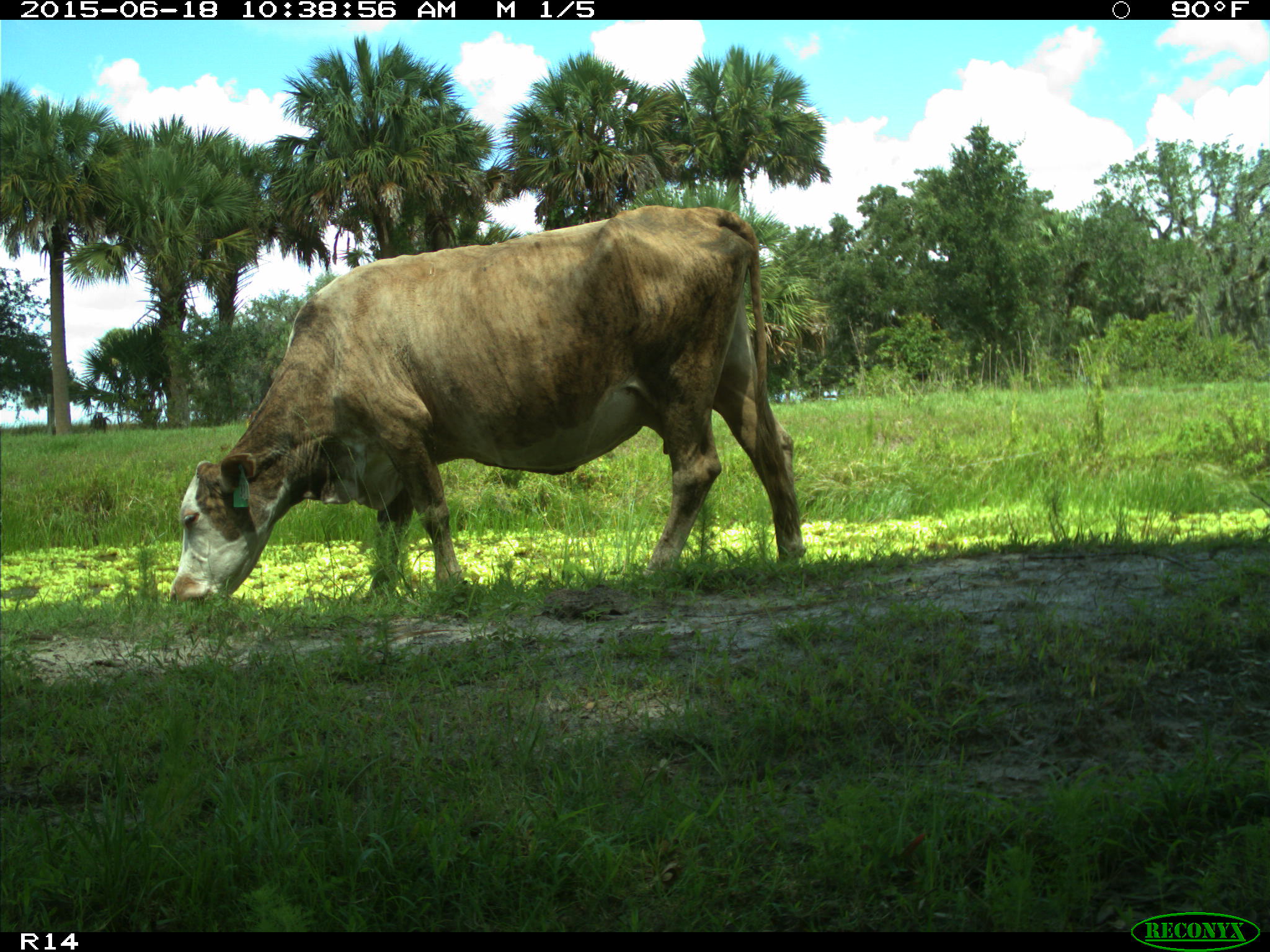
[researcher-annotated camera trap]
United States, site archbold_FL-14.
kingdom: Animalia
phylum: Chordata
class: Mammalia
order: Artiodactyla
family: Bovidae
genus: Bos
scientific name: Bos taurus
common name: domestic cow